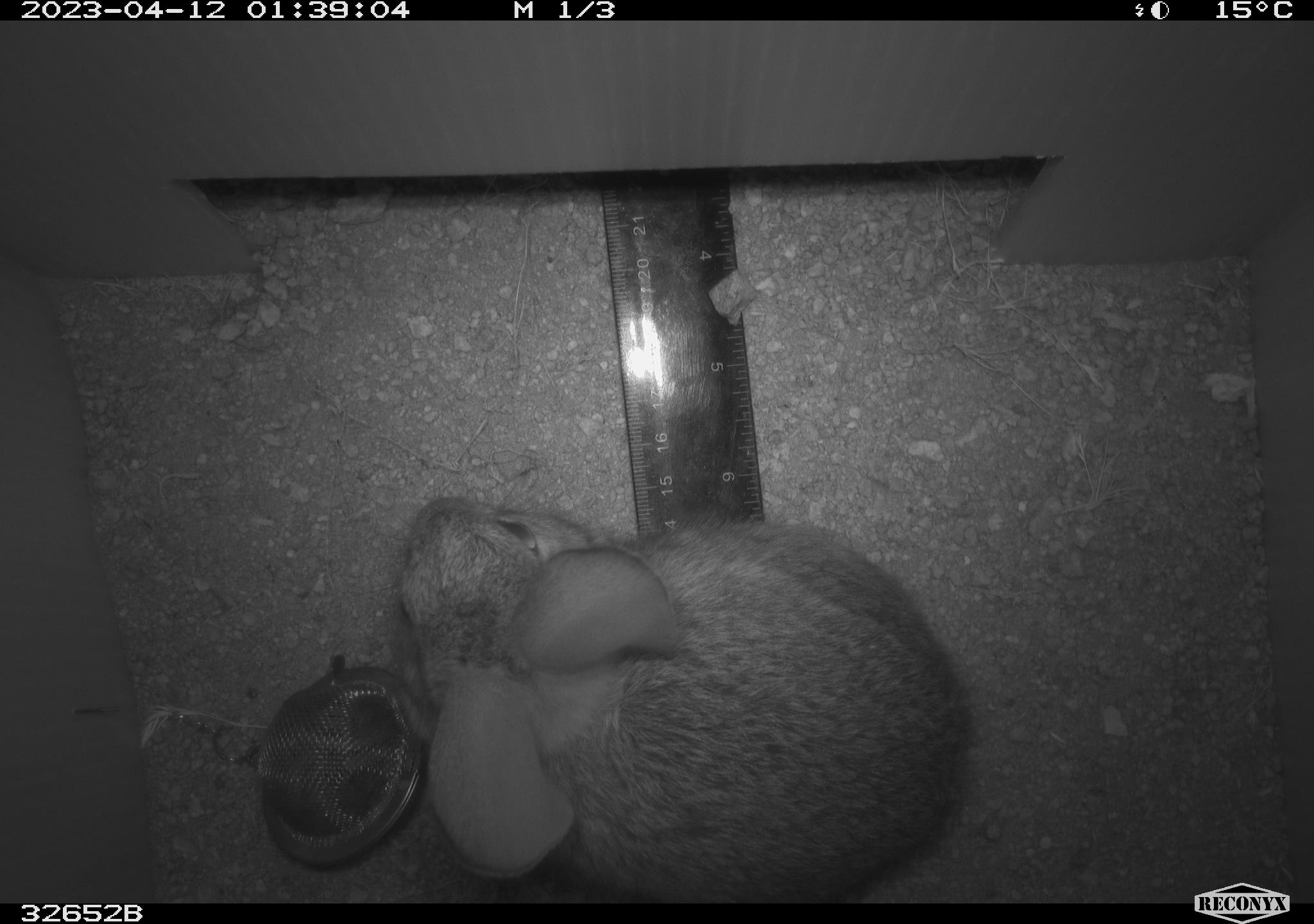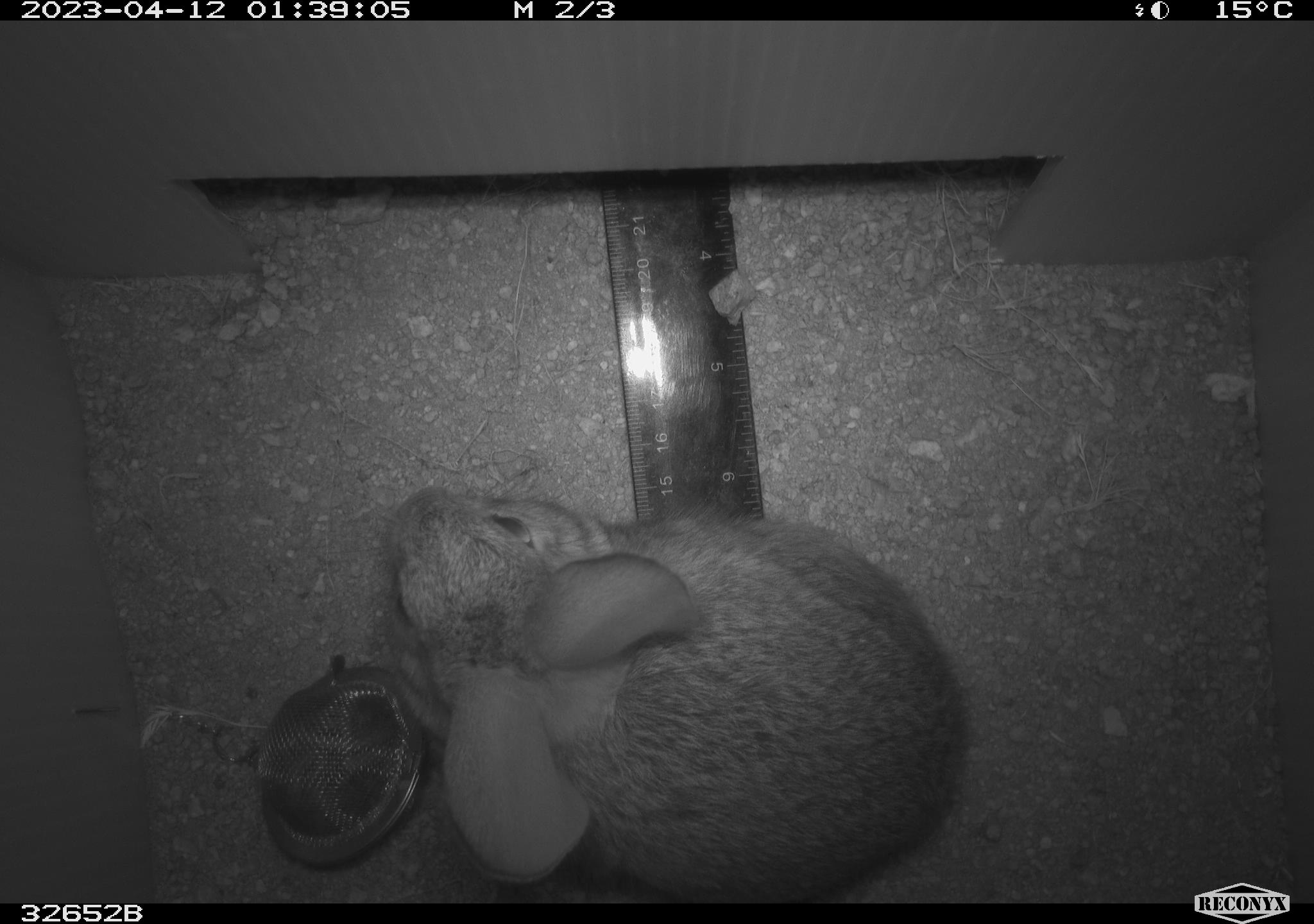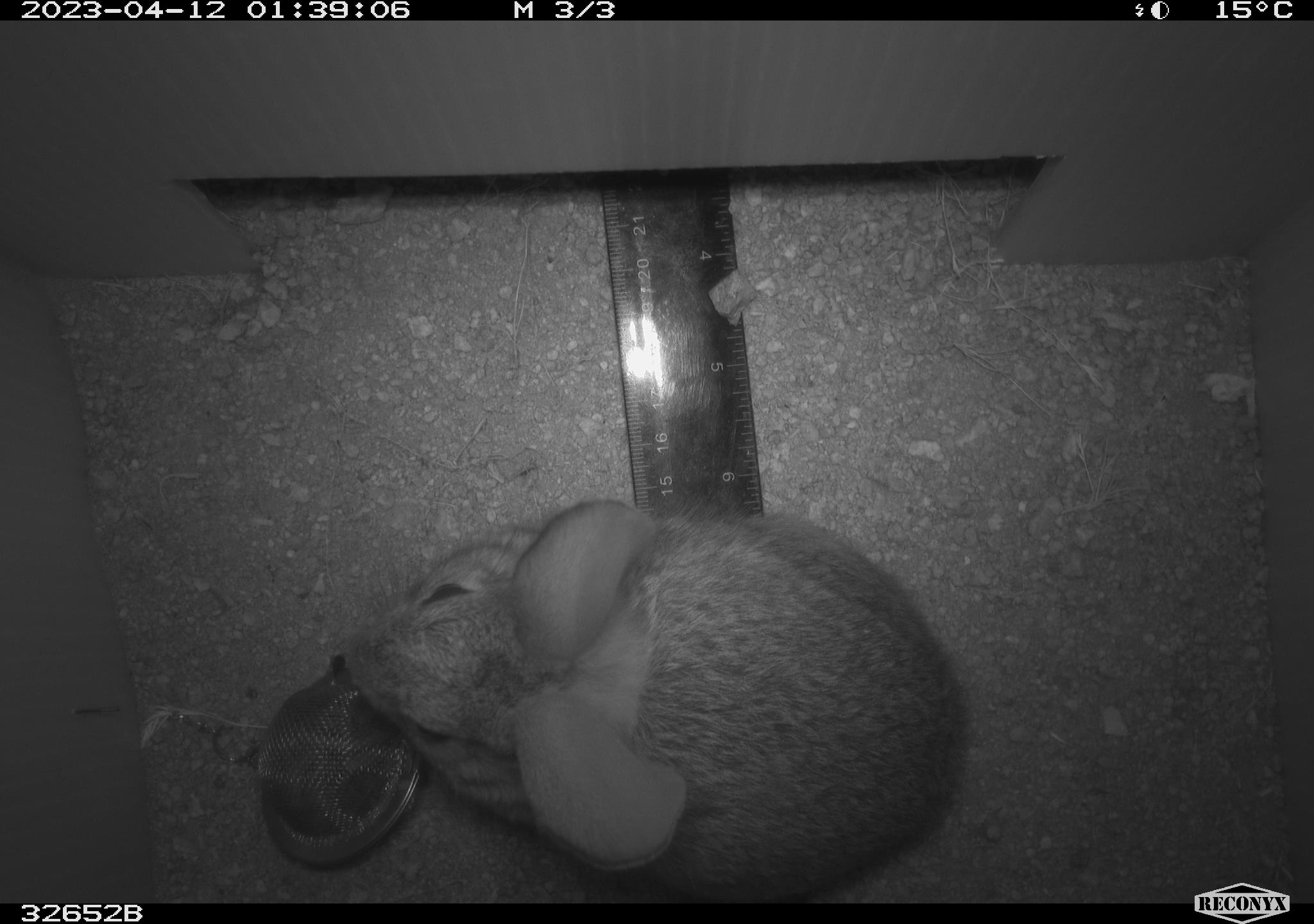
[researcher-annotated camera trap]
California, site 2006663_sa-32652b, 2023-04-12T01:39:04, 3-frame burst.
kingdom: Animalia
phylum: Chordata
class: Mammalia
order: Lagomorpha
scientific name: Lagomorpha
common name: hares, rabbits, and pikas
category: lagomorpha order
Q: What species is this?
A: Lagomorpha order (hares, rabbits, and pikas) (Lagomorpha).